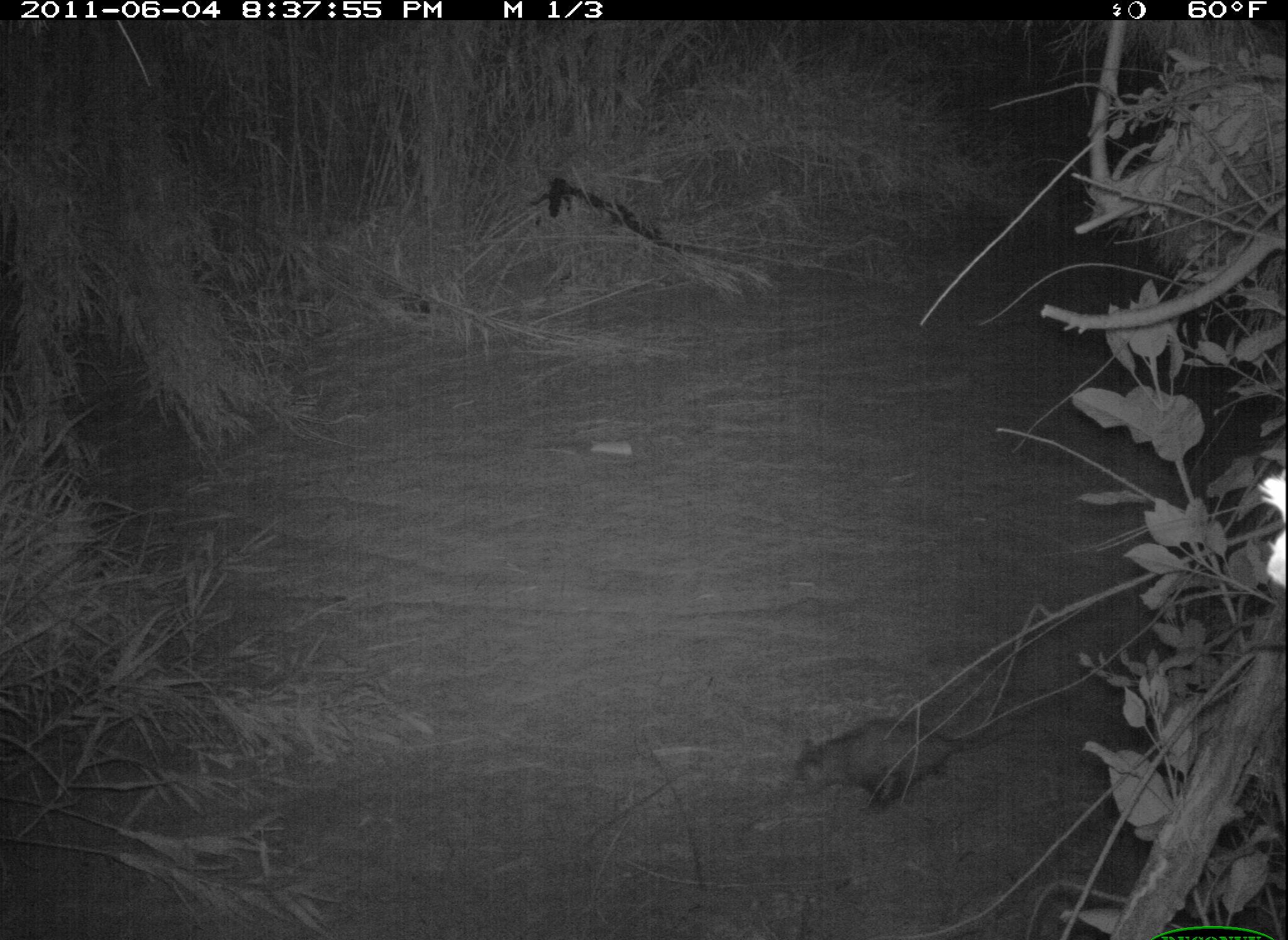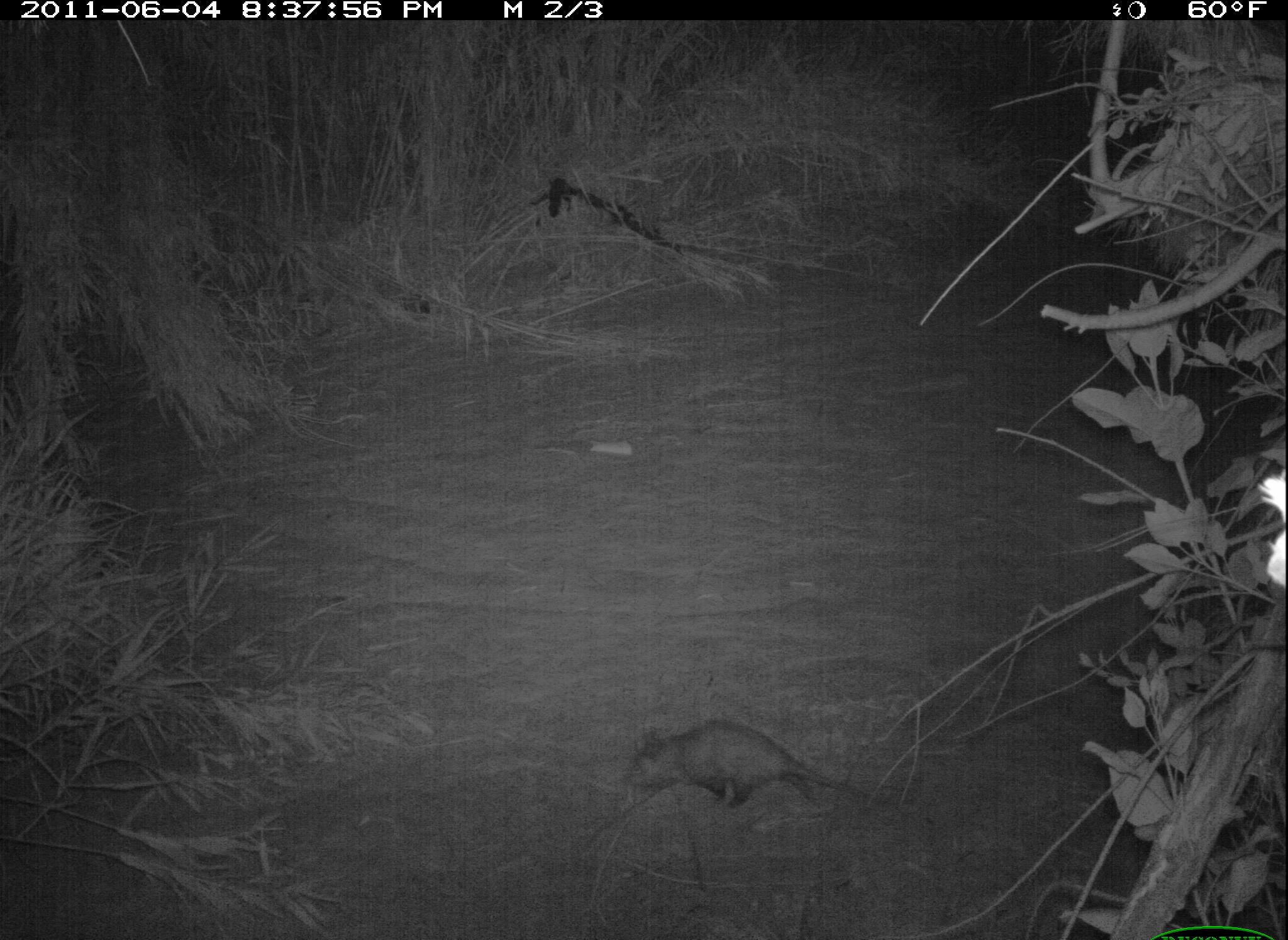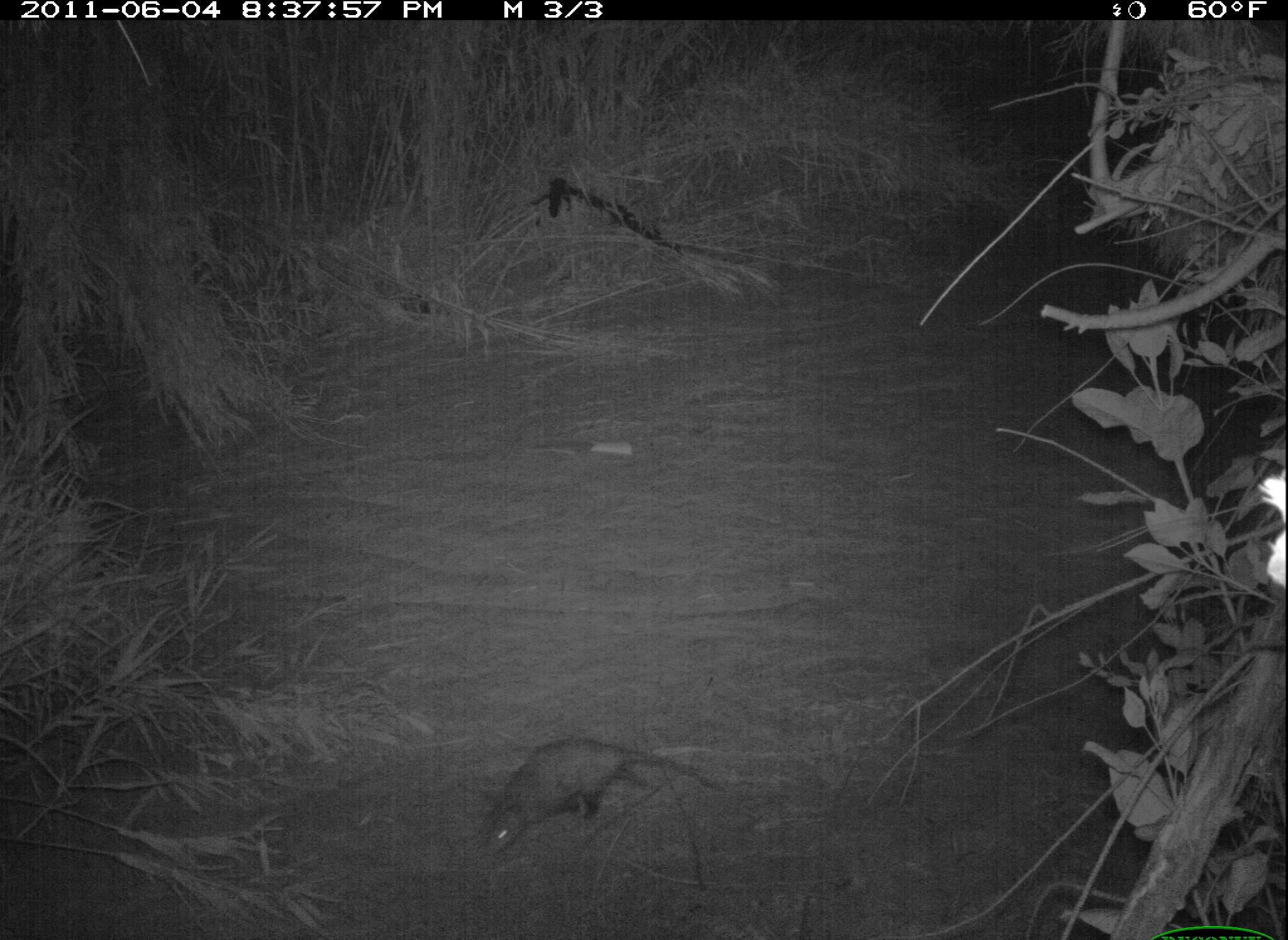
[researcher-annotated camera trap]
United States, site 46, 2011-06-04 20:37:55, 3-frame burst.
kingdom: Animalia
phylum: Chordata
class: Mammalia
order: Didelphimorphia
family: Didelphidae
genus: Didelphis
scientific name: Didelphis virginiana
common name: virginia opossum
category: opossum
Opossum (virginia opossum) (Didelphis virginiana).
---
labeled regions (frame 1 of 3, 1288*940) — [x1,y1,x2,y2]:
opossum: [791,704,1018,817]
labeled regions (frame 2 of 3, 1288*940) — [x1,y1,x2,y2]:
opossum: [620,705,889,823]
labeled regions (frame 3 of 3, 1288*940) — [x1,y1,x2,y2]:
opossum: [464,728,720,870]